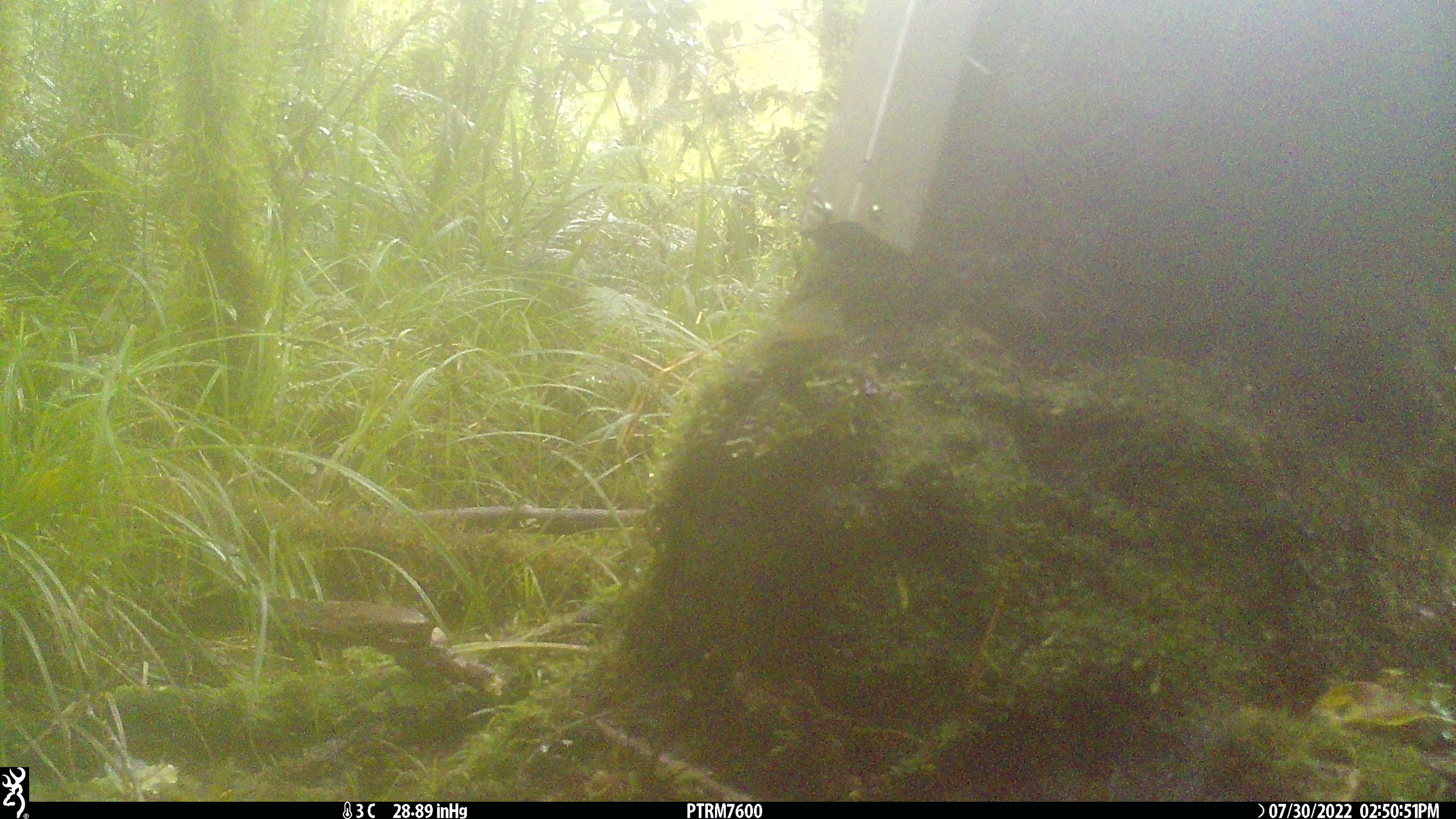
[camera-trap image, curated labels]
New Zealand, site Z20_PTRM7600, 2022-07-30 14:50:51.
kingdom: Animalia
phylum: Chordata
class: Aves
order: Passeriformes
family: Zosteropidae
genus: Zosterops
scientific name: Zosterops lateralis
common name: silvereye